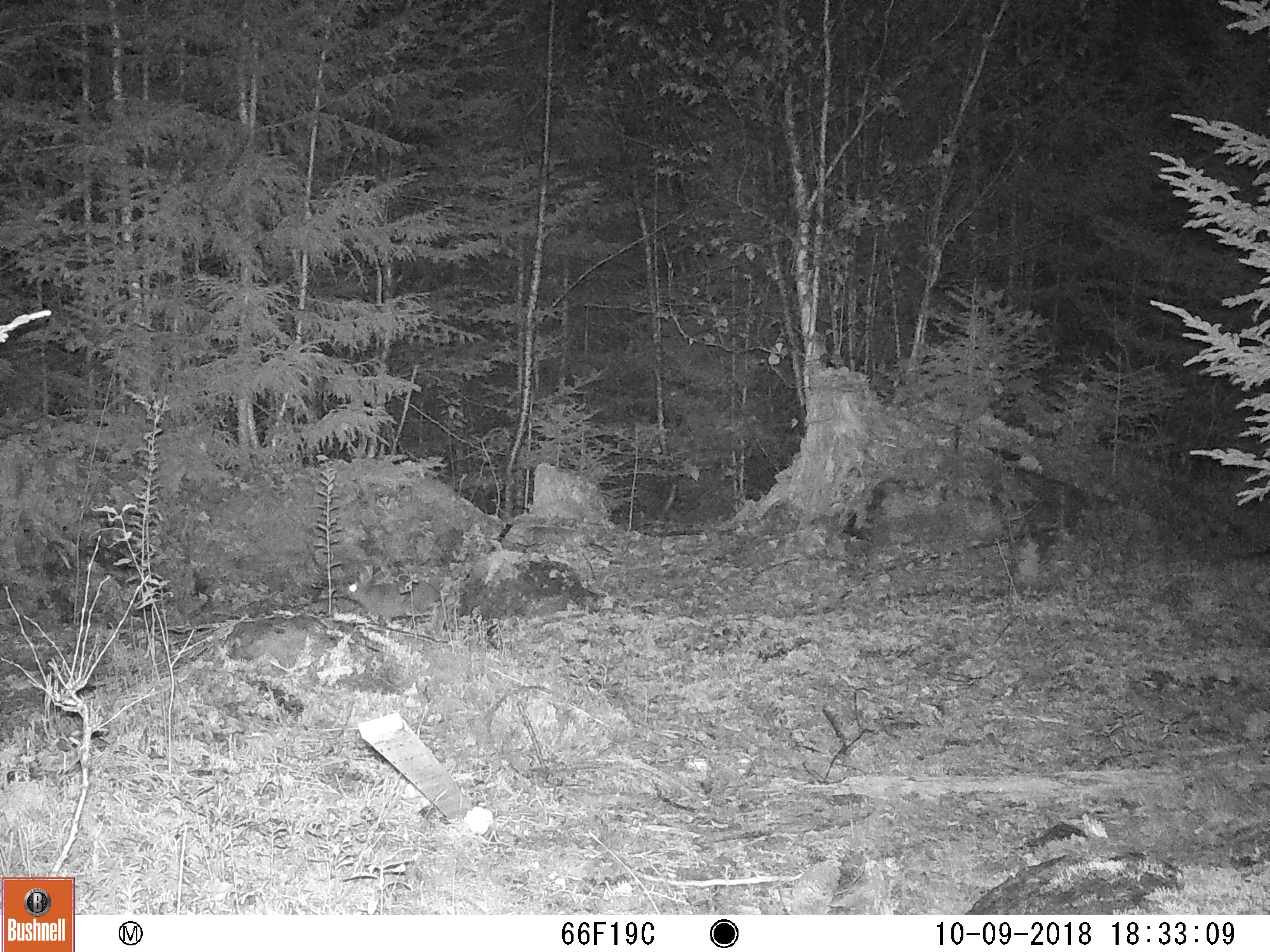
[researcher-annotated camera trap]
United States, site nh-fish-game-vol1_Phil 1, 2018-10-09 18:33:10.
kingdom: Animalia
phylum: Chordata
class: Mammalia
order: Lagomorpha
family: Leporidae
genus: Lepus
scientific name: Lepus americanus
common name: snowshoe hare